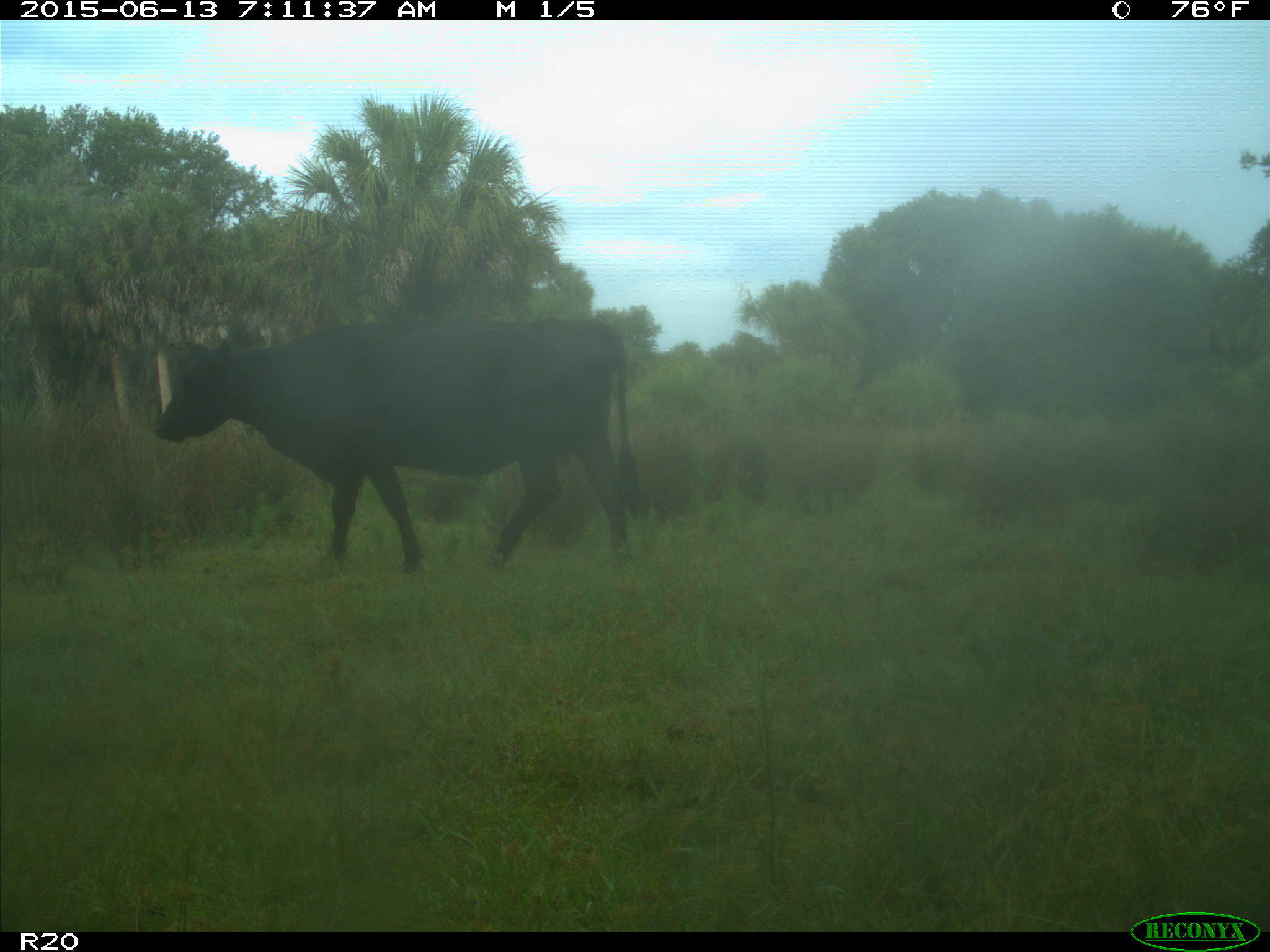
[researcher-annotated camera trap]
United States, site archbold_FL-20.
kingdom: Animalia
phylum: Chordata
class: Mammalia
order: Artiodactyla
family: Bovidae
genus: Bos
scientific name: Bos taurus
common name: domestic cow